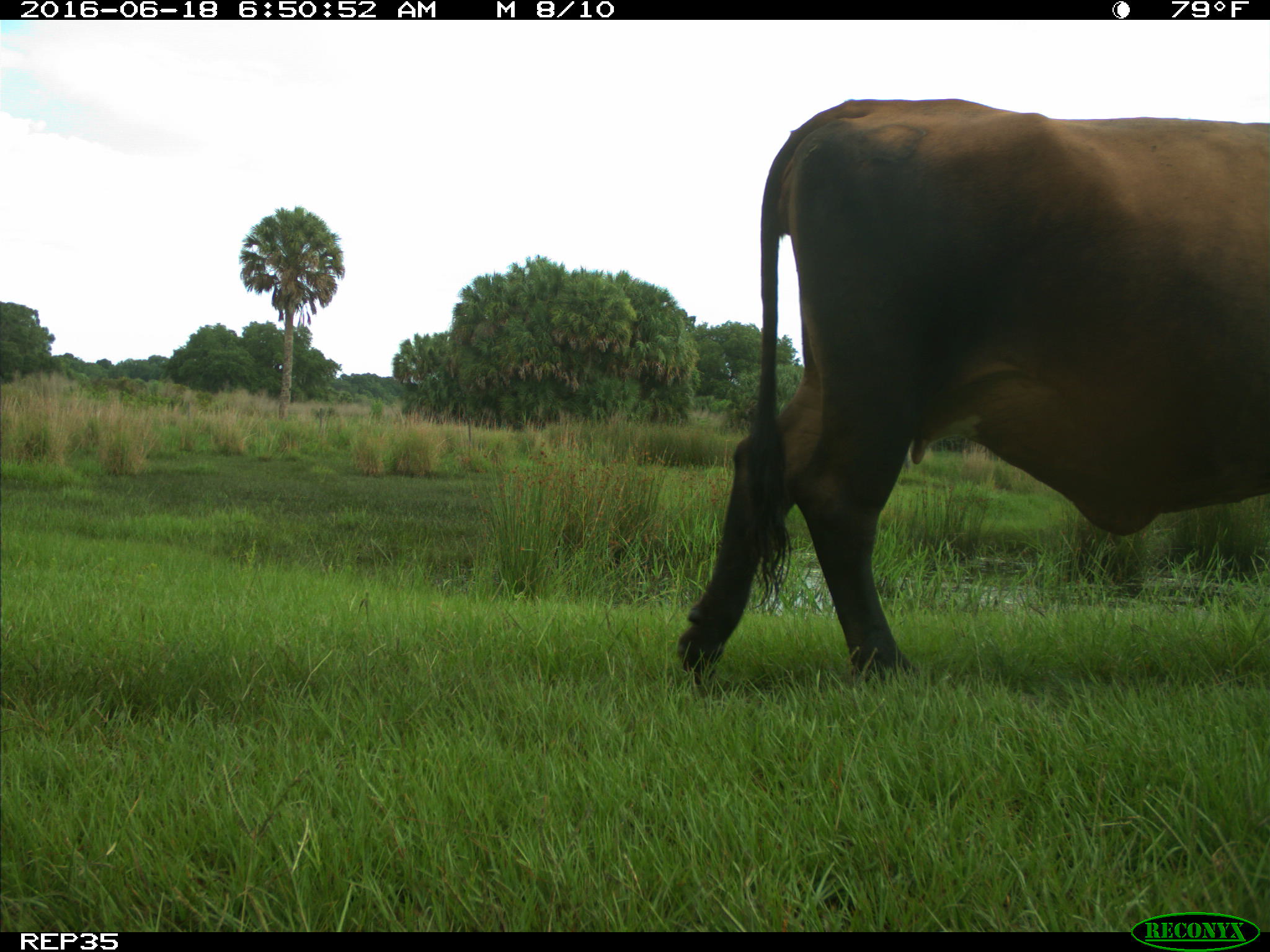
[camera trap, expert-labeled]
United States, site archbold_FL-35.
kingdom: Animalia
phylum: Chordata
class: Mammalia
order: Artiodactyla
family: Bovidae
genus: Bos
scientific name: Bos taurus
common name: domestic cow